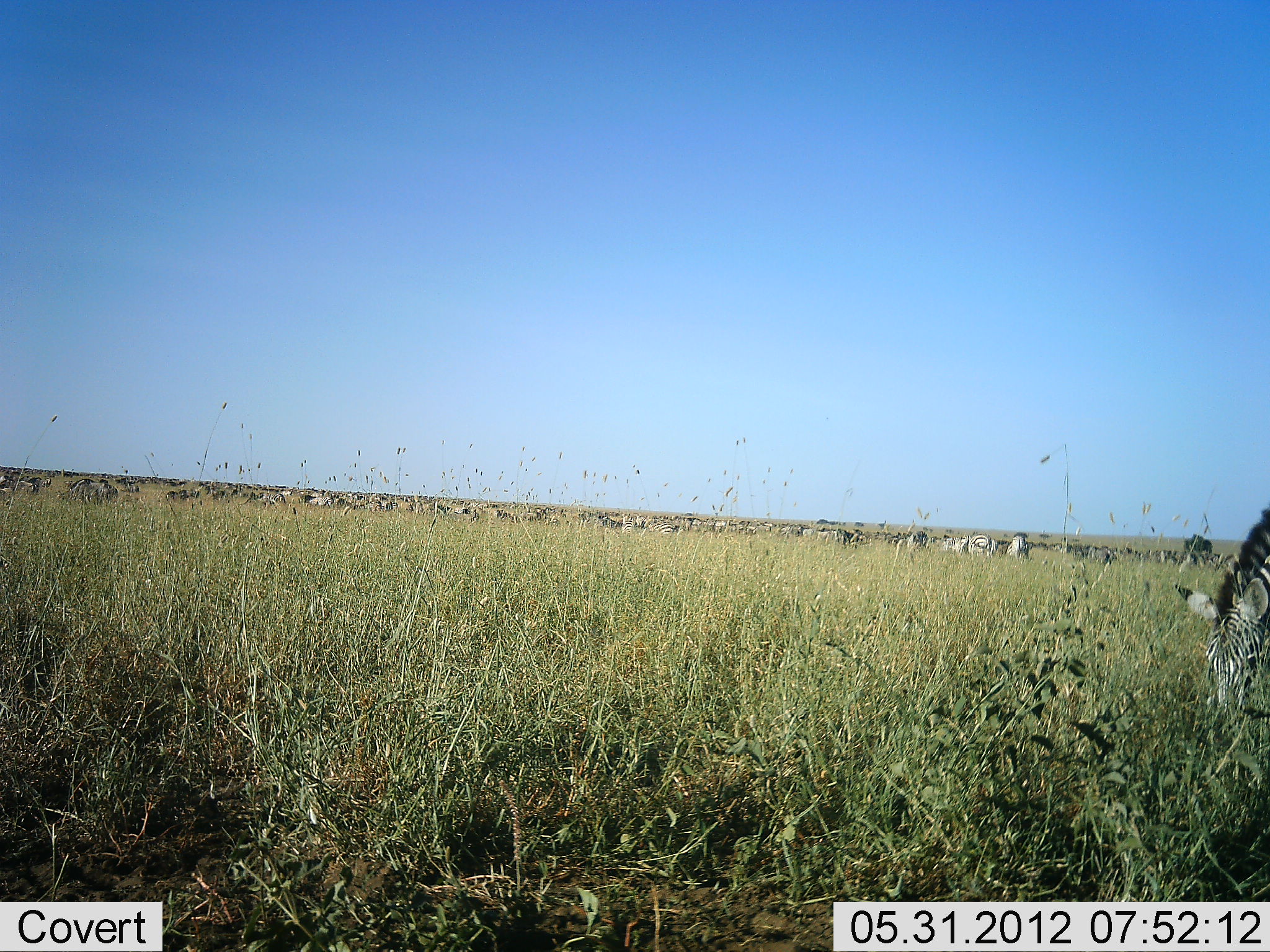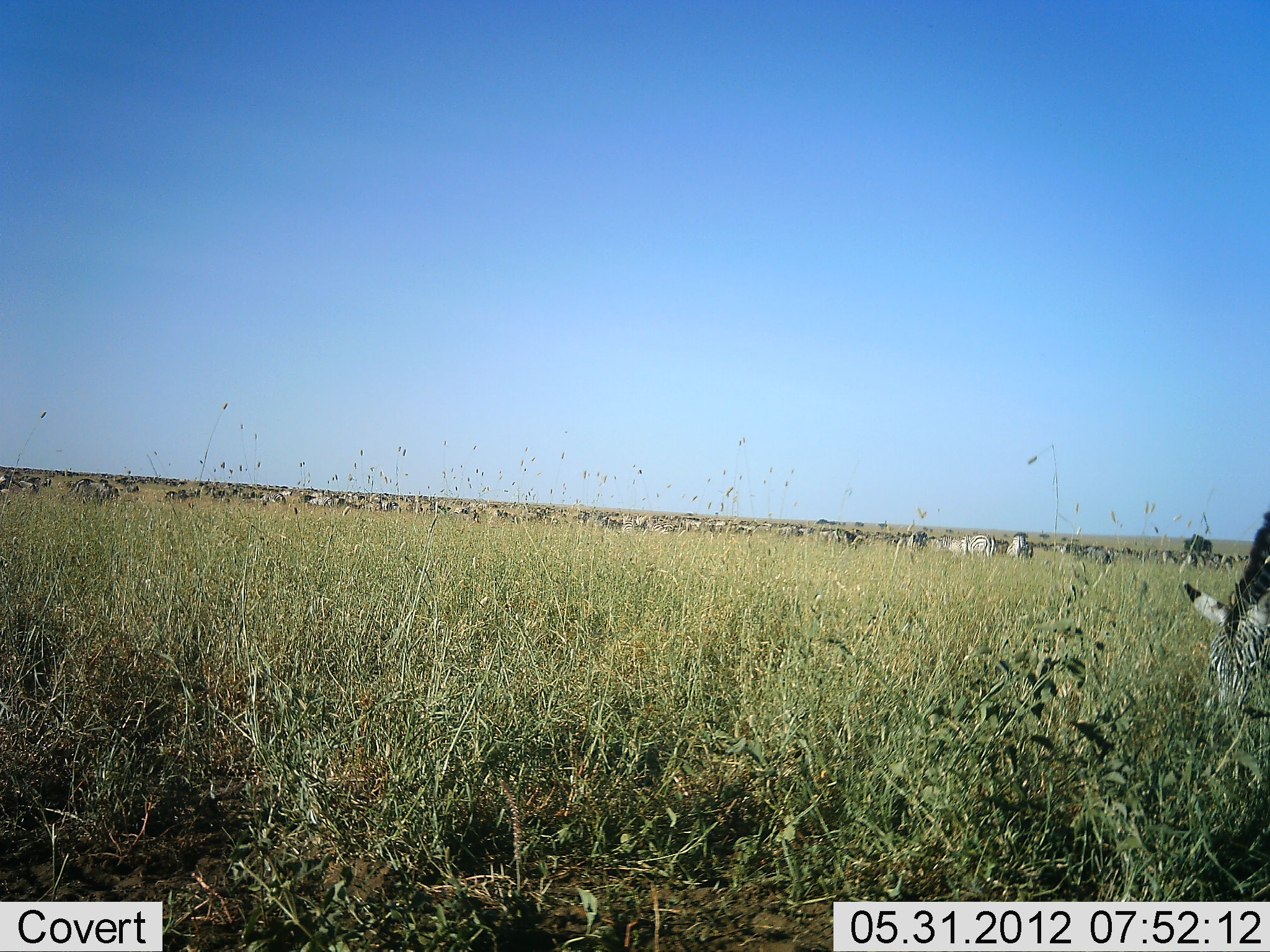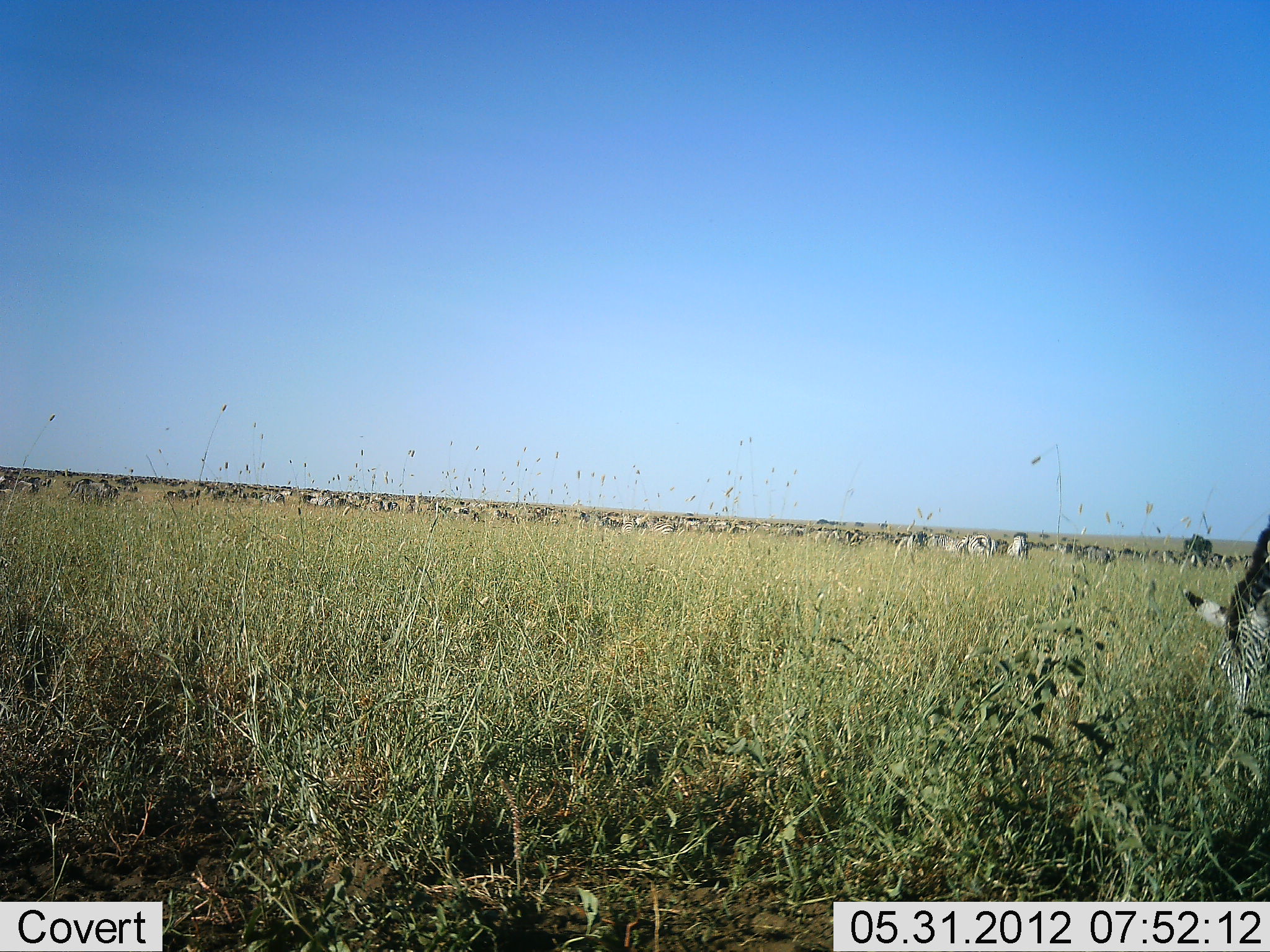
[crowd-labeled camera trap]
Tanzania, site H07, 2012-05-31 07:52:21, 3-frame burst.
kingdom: Animalia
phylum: Chordata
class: Mammalia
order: Perissodactyla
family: Equidae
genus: Equus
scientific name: Equus quagga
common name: plains zebra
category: zebra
Zebra (plains zebra) (Equus quagga), count 11-50. Behavior (volunteer vote fractions): standing 45%, resting 18%, moving 9%, interacting 0%. Young present (vote fraction): 0%. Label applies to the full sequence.